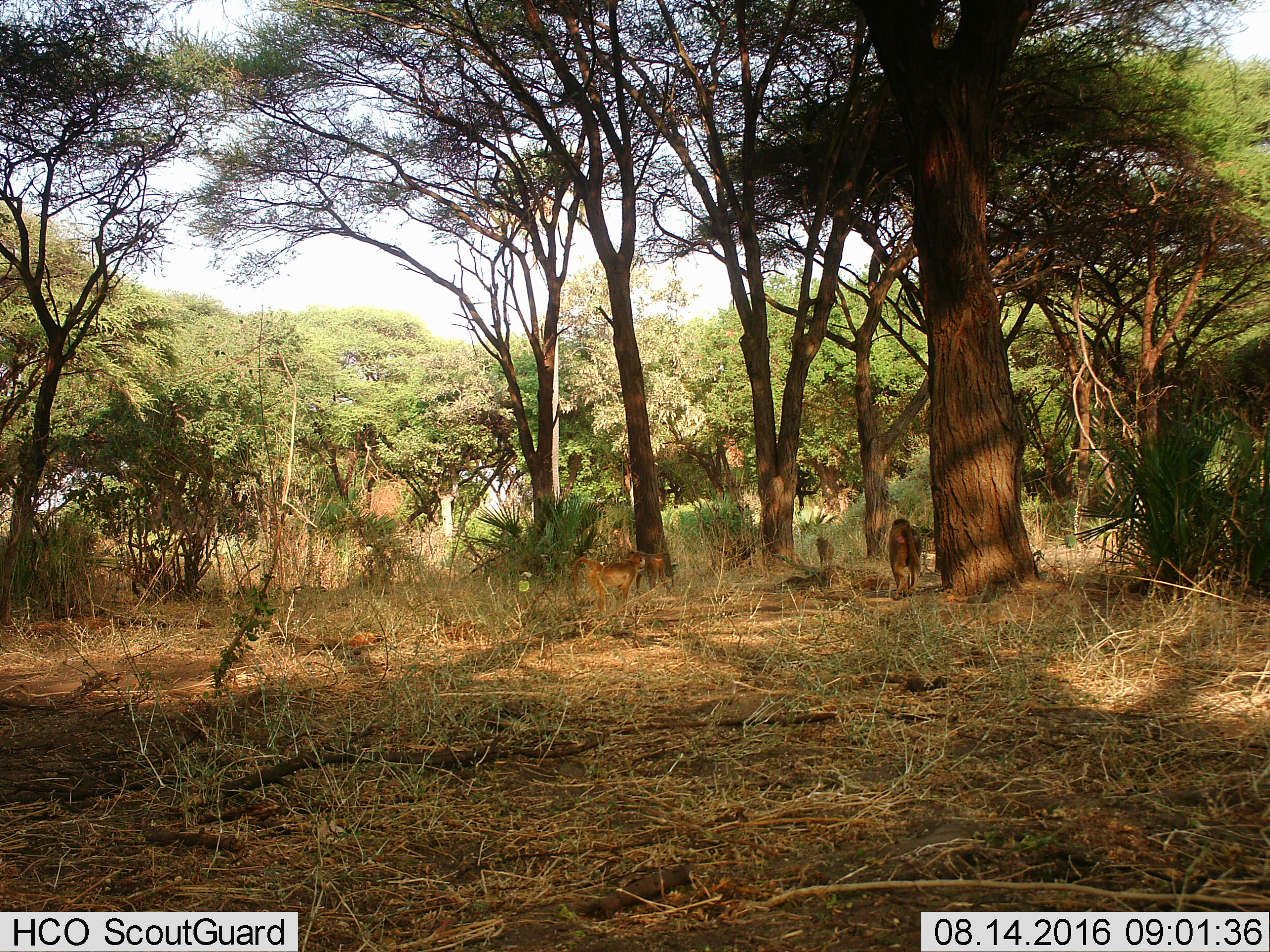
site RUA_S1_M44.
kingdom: Animalia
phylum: Chordata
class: Mammalia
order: Primates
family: Cercopithecidae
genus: Papio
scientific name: Papio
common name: baboon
Baboon (Papio), count 4. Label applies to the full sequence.